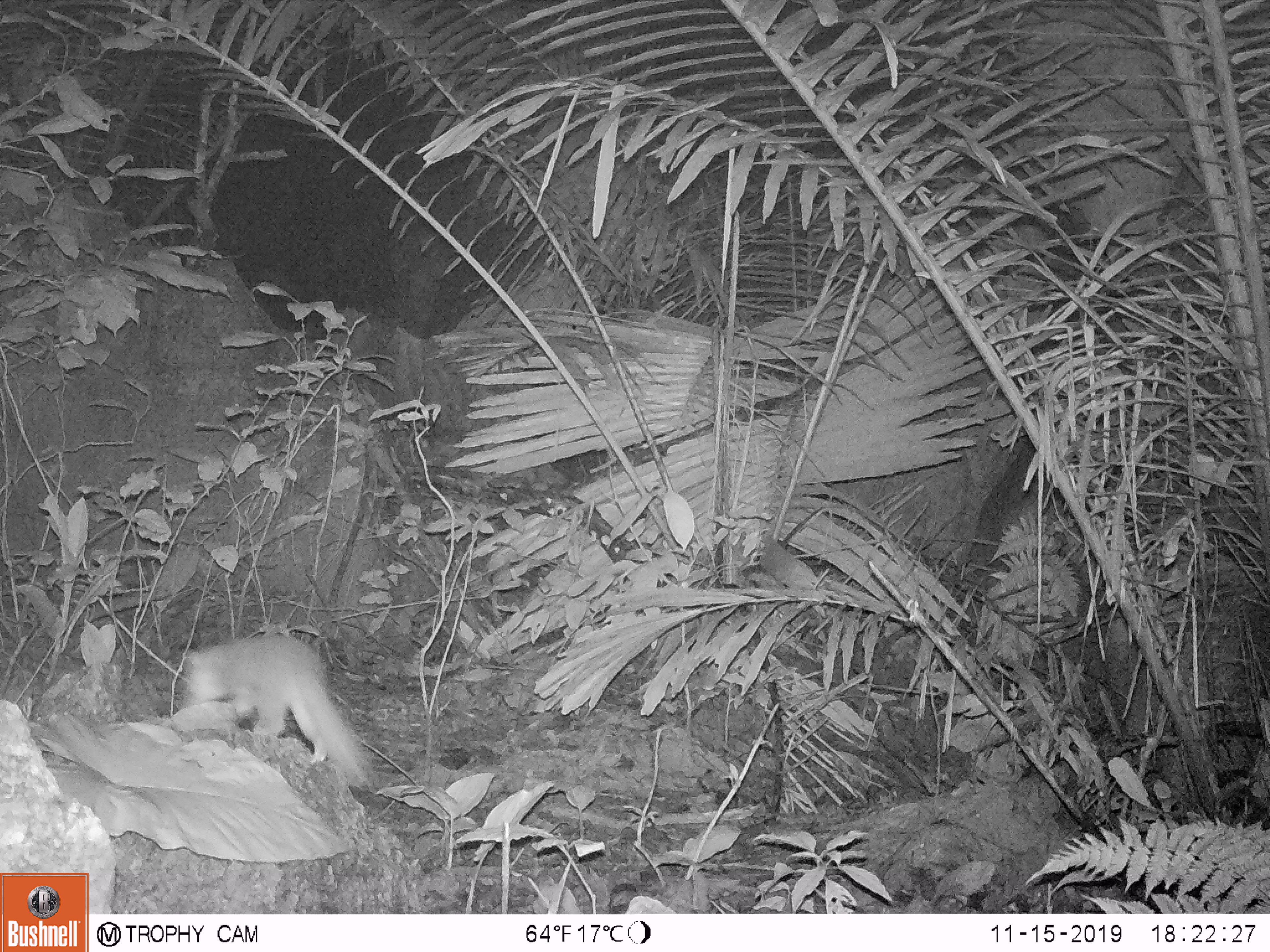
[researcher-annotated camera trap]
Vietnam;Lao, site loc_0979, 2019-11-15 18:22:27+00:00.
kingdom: Animalia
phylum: Chordata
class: Mammalia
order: Carnivora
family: Mustelidae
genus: Melogale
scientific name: Melogale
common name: ferret badger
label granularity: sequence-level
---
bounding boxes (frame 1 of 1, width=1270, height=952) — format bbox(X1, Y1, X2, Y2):
ferret badger: bbox(181, 632, 374, 786)